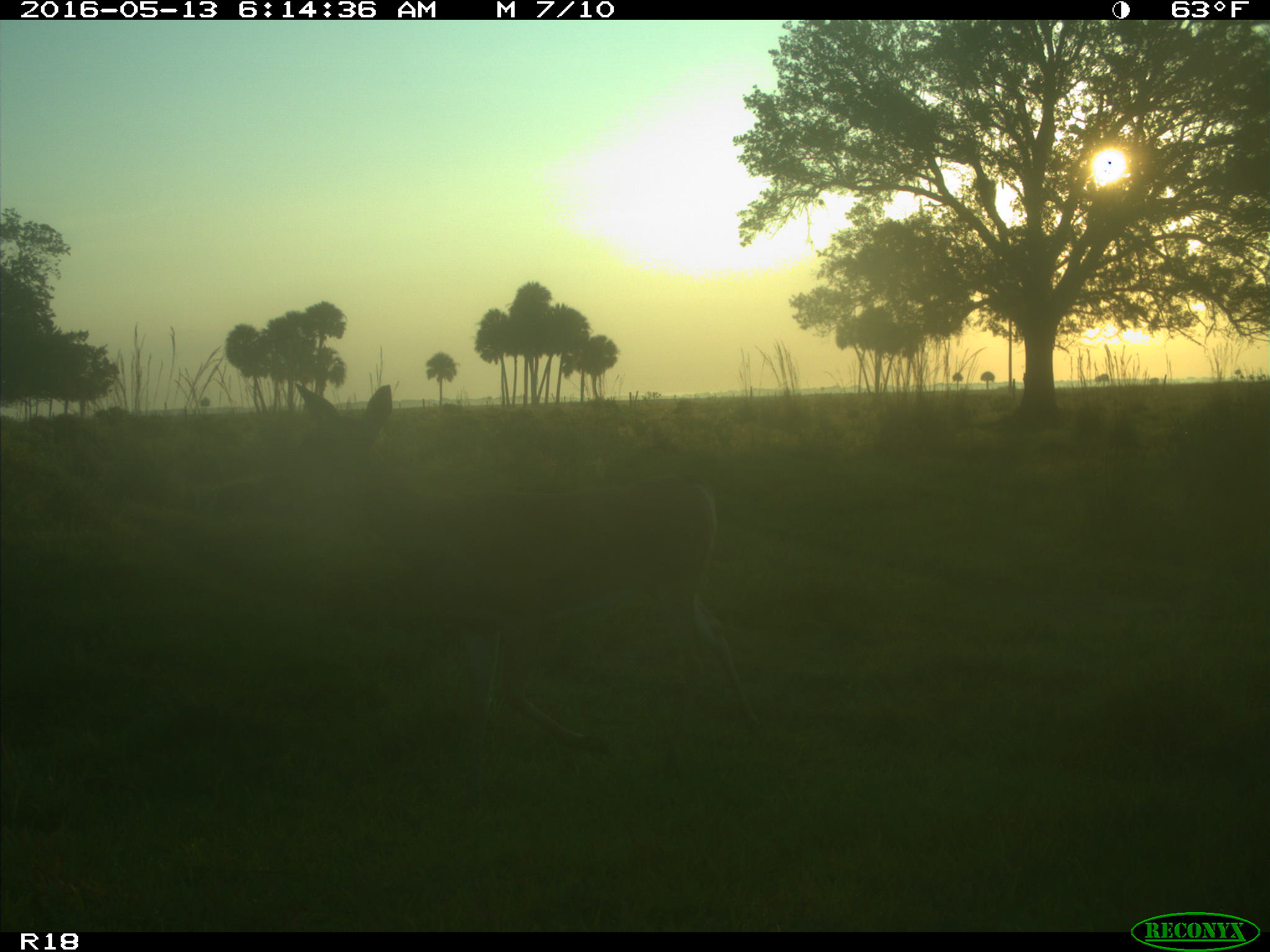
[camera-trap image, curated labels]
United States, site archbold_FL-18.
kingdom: Animalia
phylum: Chordata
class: Mammalia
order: Artiodactyla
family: Cervidae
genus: Odocoileus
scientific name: Odocoileus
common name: deer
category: unidentified deer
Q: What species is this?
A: Unidentified deer (deer) (Odocoileus).